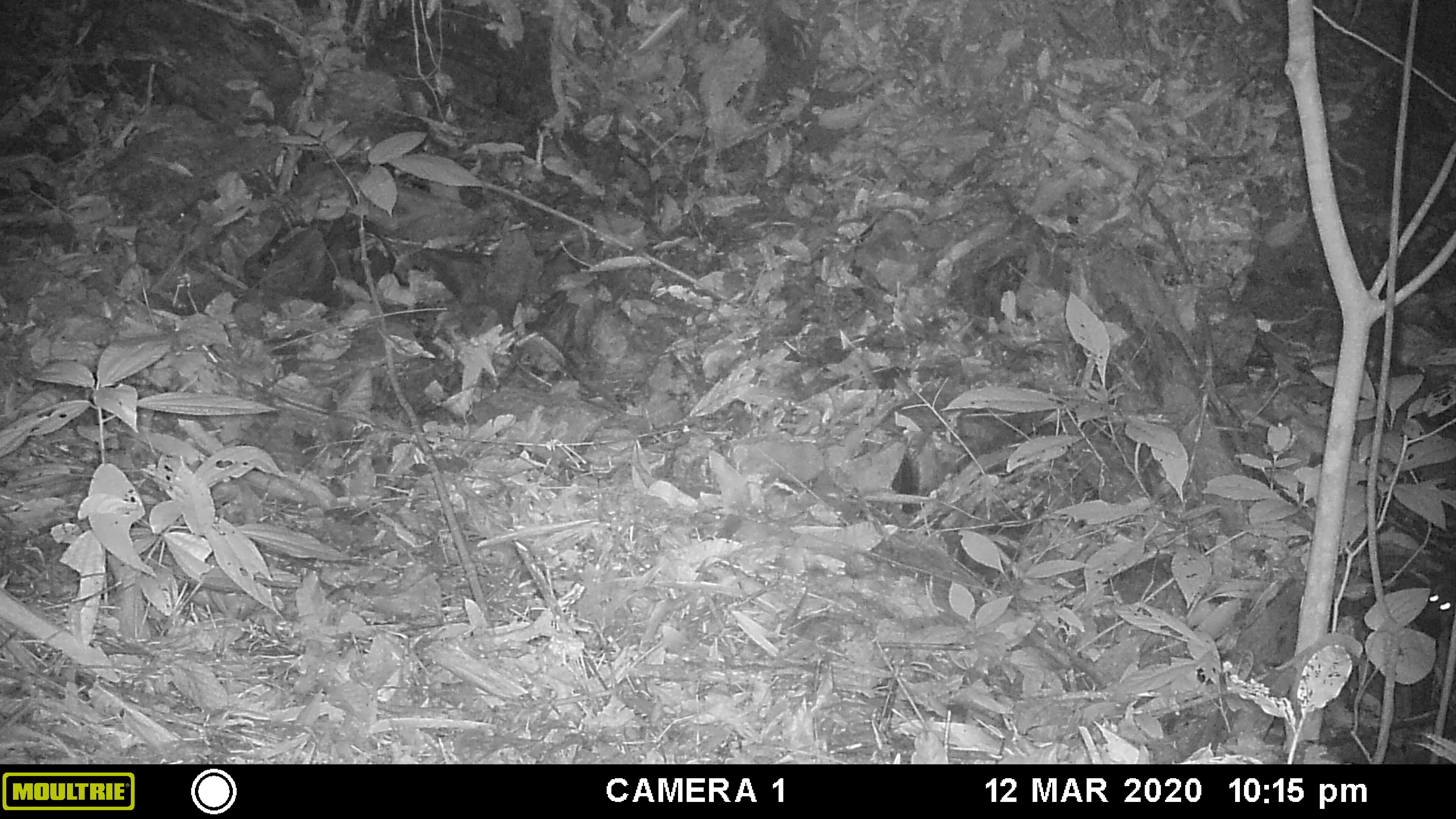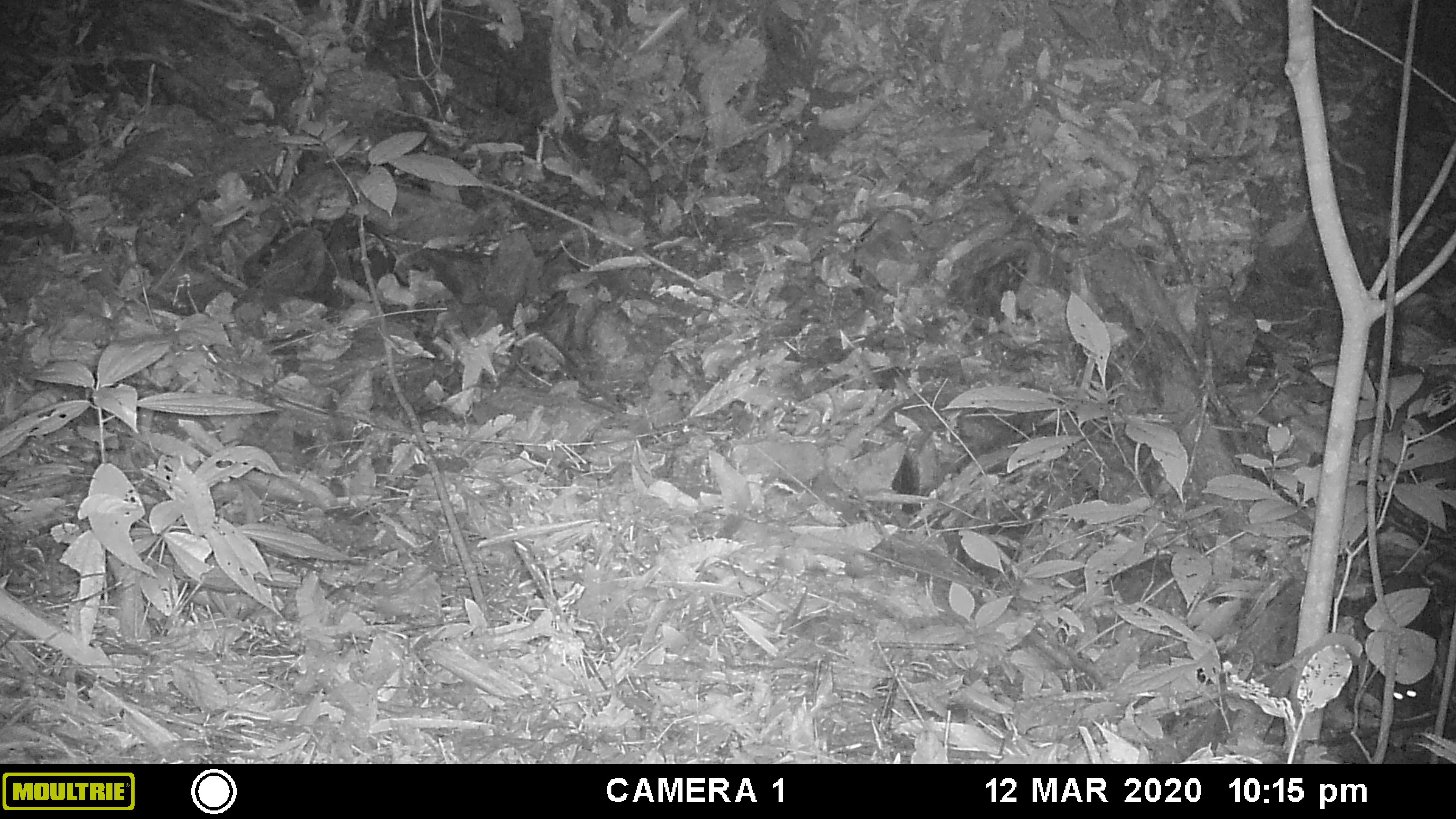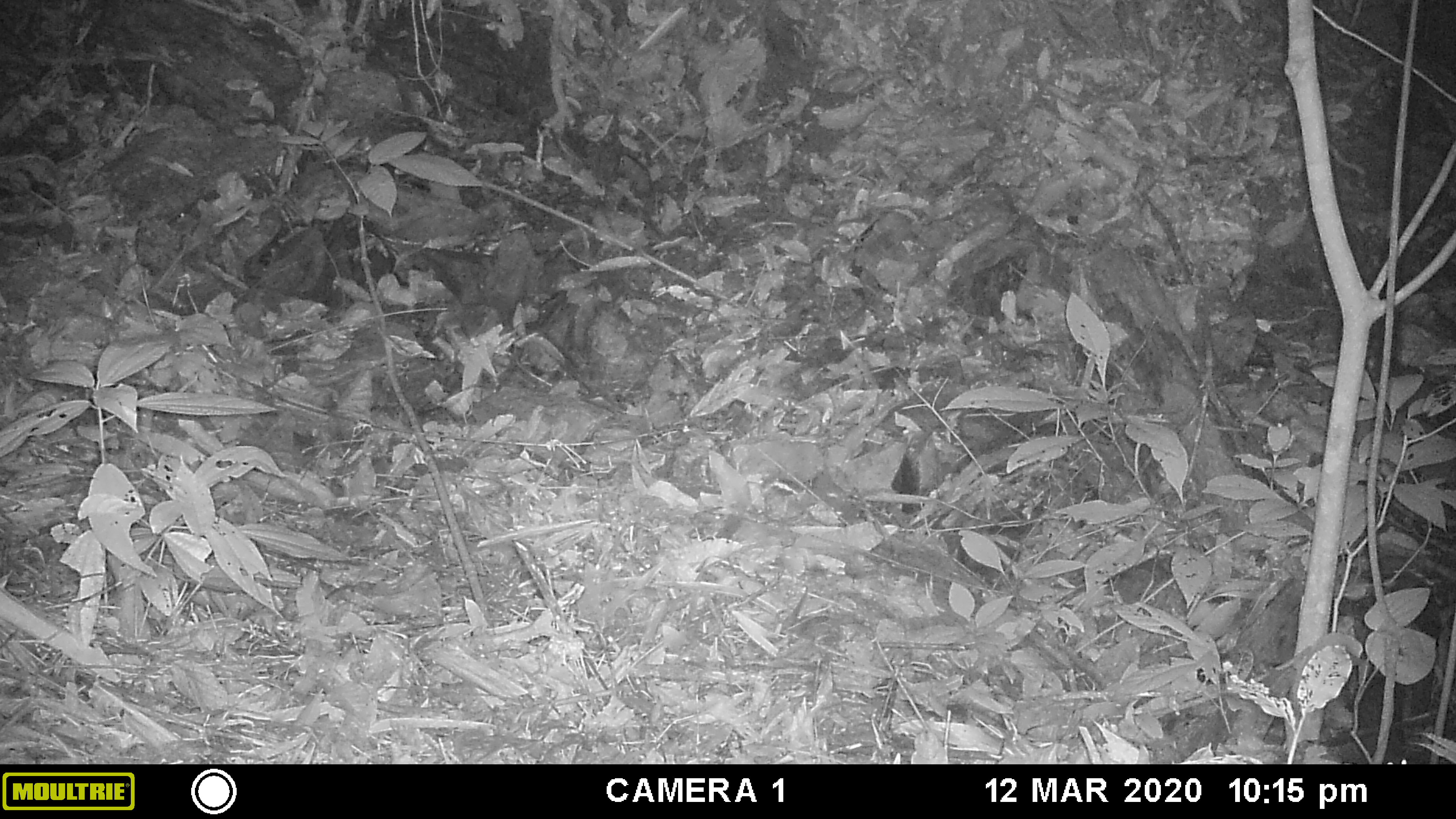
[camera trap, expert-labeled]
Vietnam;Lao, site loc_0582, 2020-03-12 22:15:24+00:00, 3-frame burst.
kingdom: Animalia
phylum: Chordata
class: Mammalia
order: Rodentia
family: Muridae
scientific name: Muridae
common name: old-world mice and rats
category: unidentified murid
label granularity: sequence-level